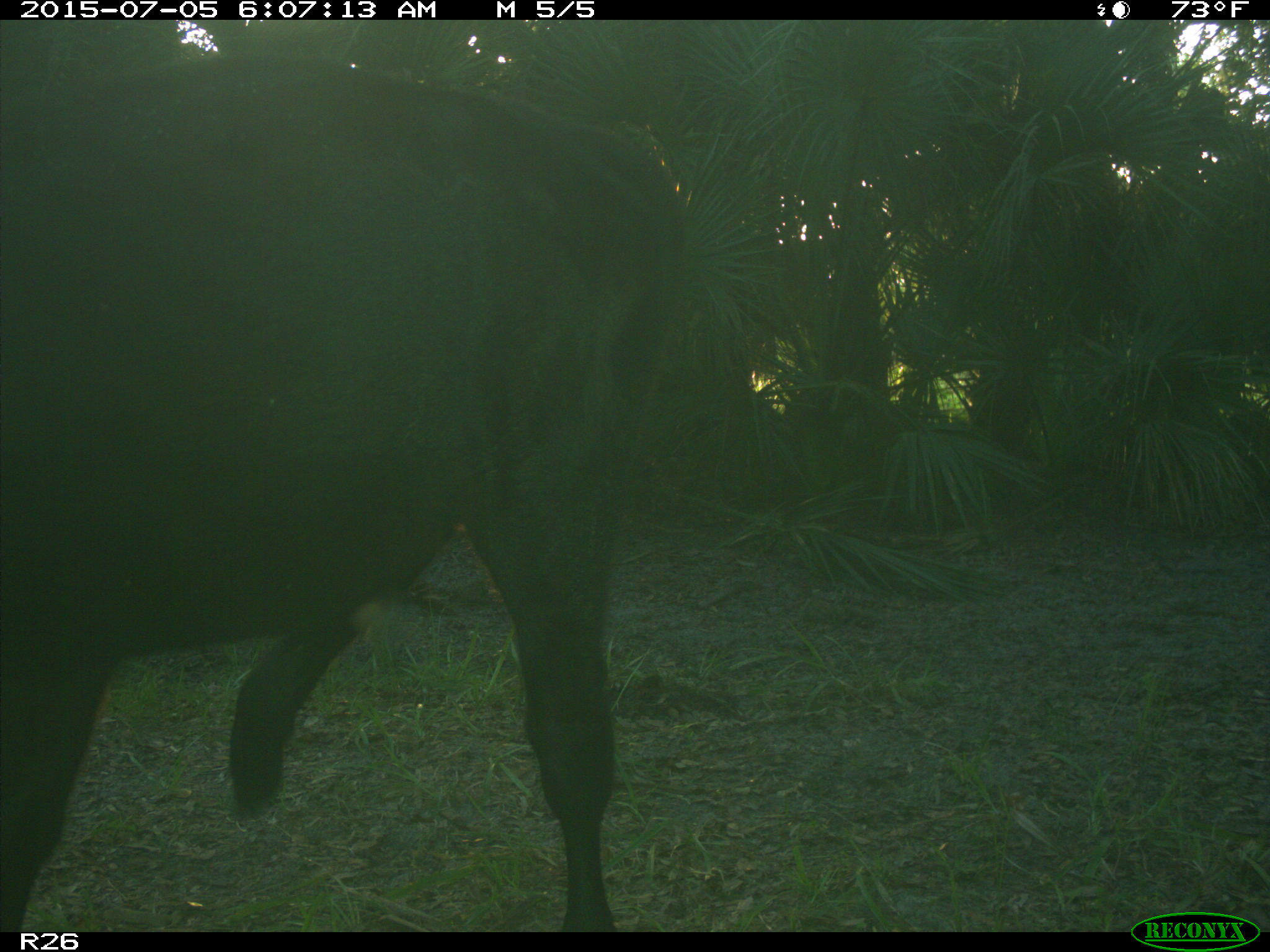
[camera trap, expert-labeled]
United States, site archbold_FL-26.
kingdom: Animalia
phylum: Chordata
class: Mammalia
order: Artiodactyla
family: Bovidae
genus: Bos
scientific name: Bos taurus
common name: domestic cow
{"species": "Bos taurus (domestic cow)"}